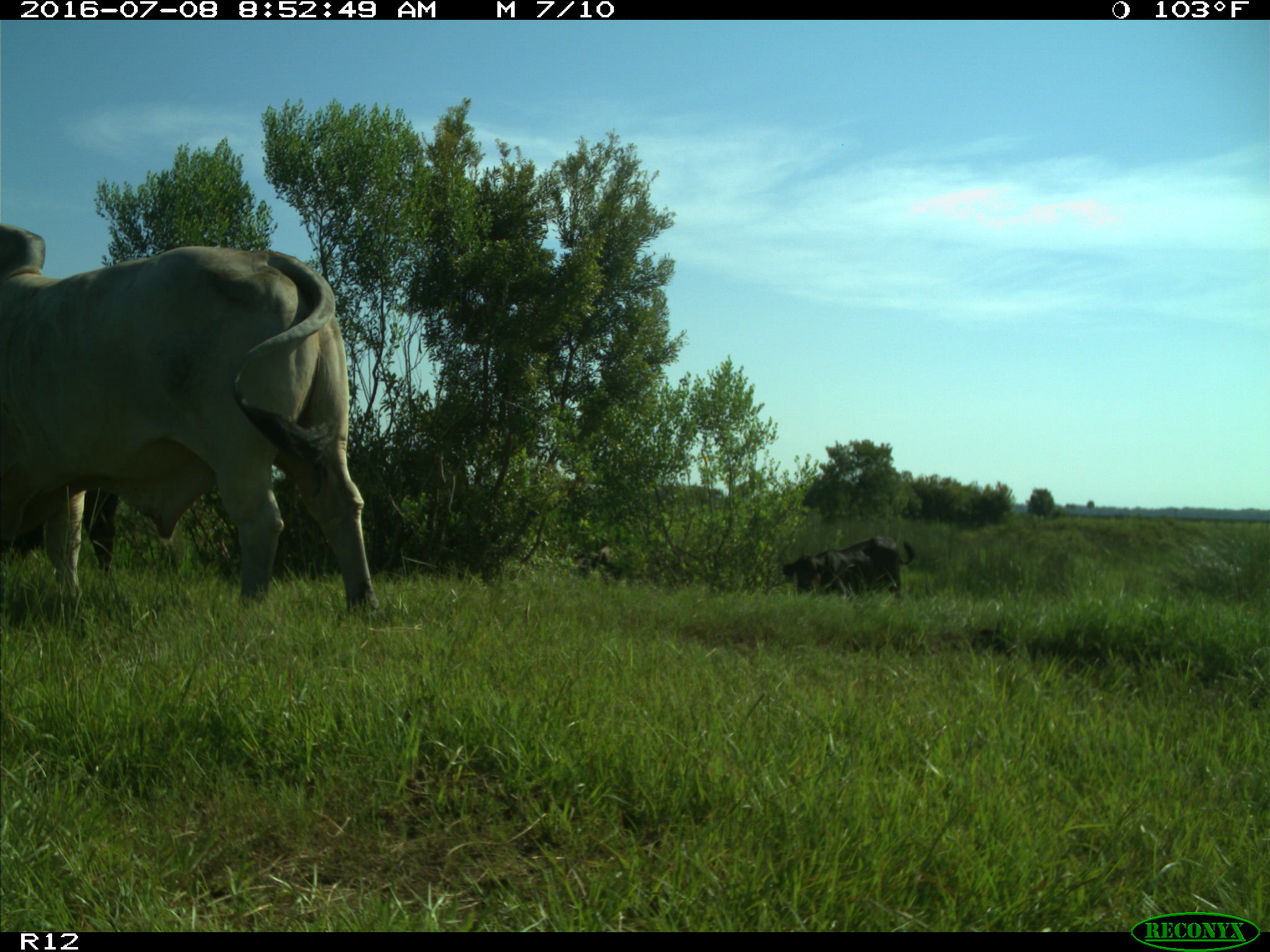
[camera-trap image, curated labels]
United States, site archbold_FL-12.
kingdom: Animalia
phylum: Chordata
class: Mammalia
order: Artiodactyla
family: Bovidae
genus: Bos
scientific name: Bos taurus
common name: domestic cow